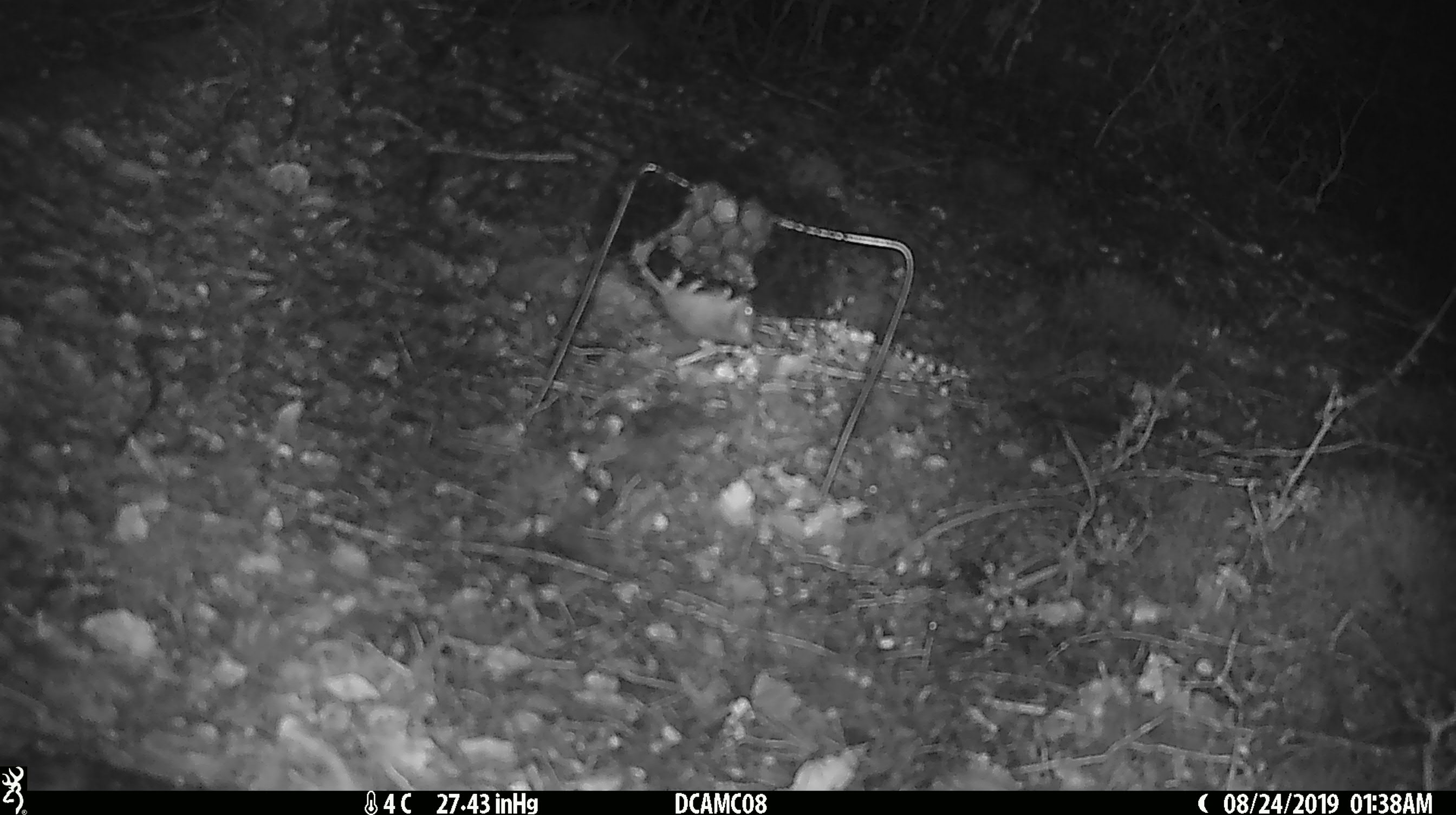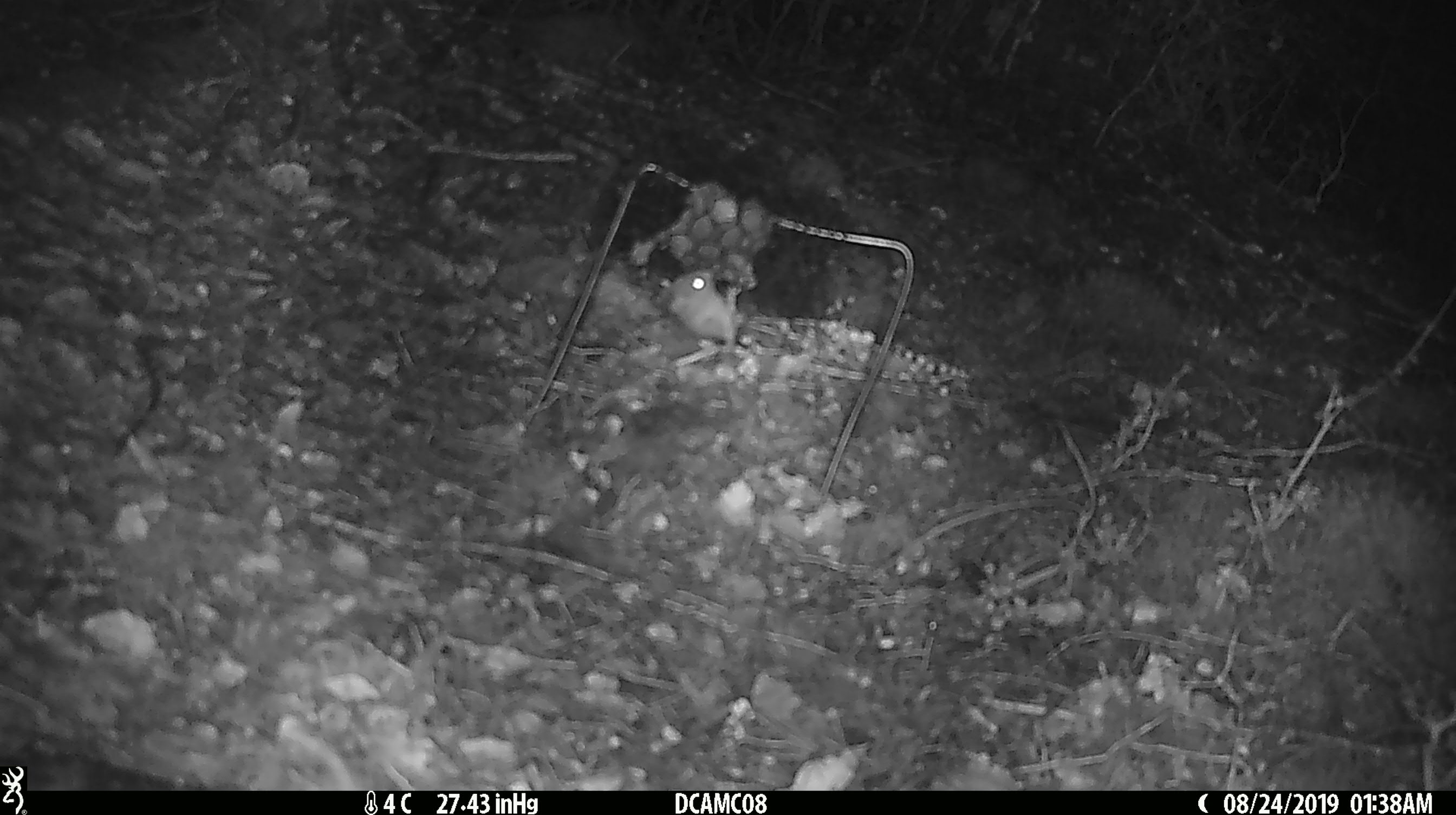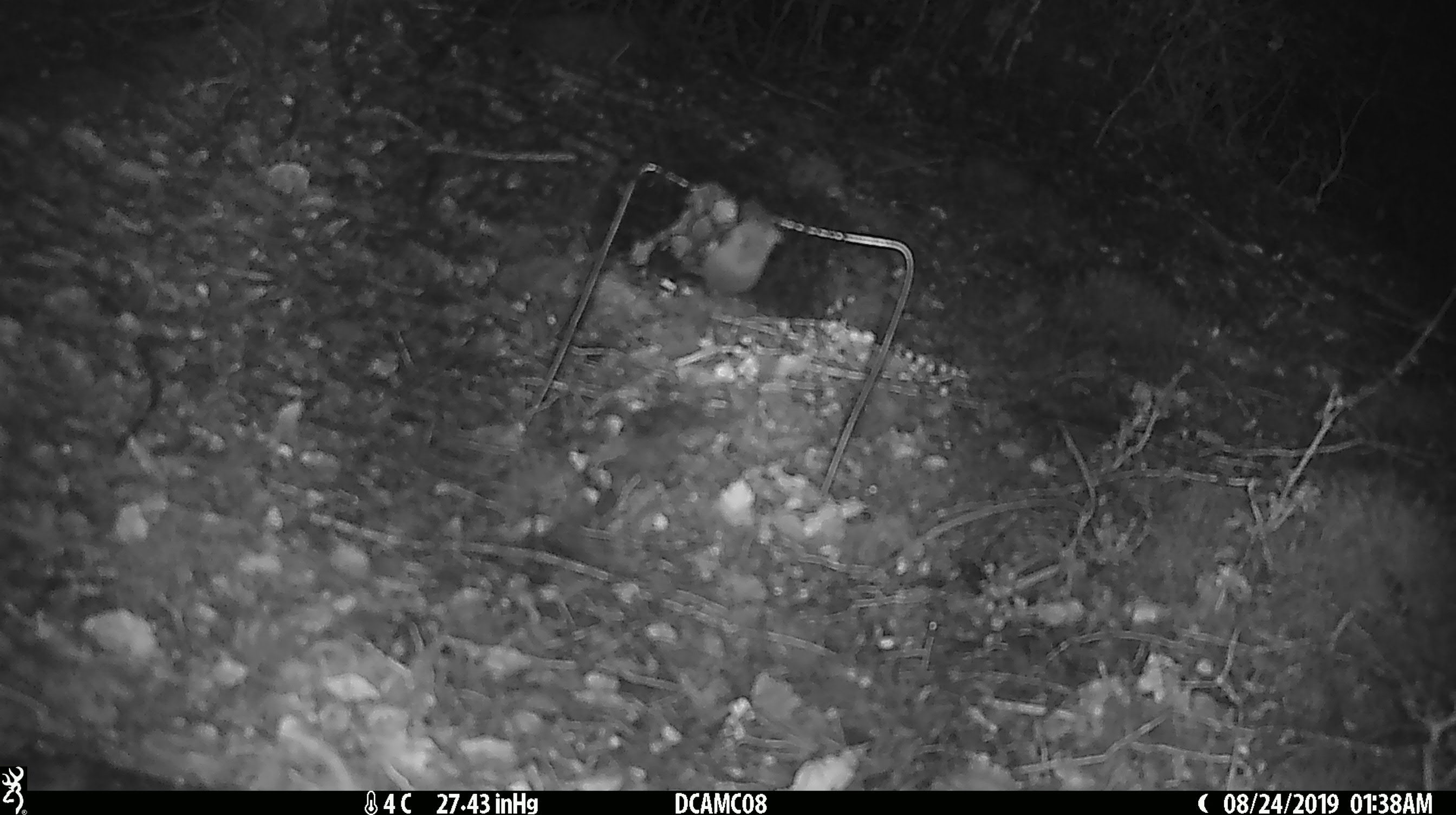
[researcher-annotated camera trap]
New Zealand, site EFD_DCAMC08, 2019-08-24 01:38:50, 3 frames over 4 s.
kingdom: Animalia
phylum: Chordata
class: Mammalia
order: Rodentia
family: Muridae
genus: Mus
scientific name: Mus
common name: mouse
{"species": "mouse (Mus)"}